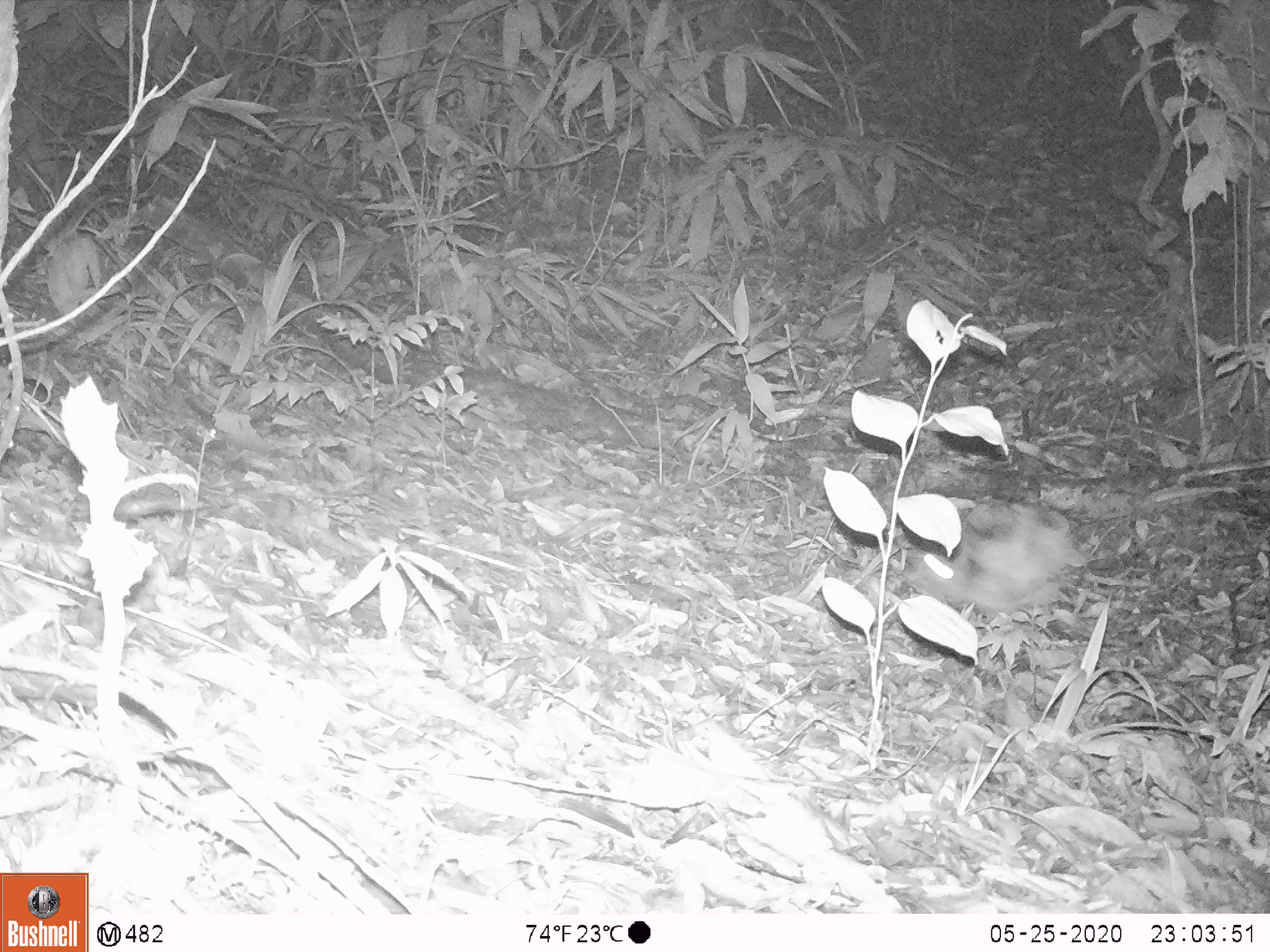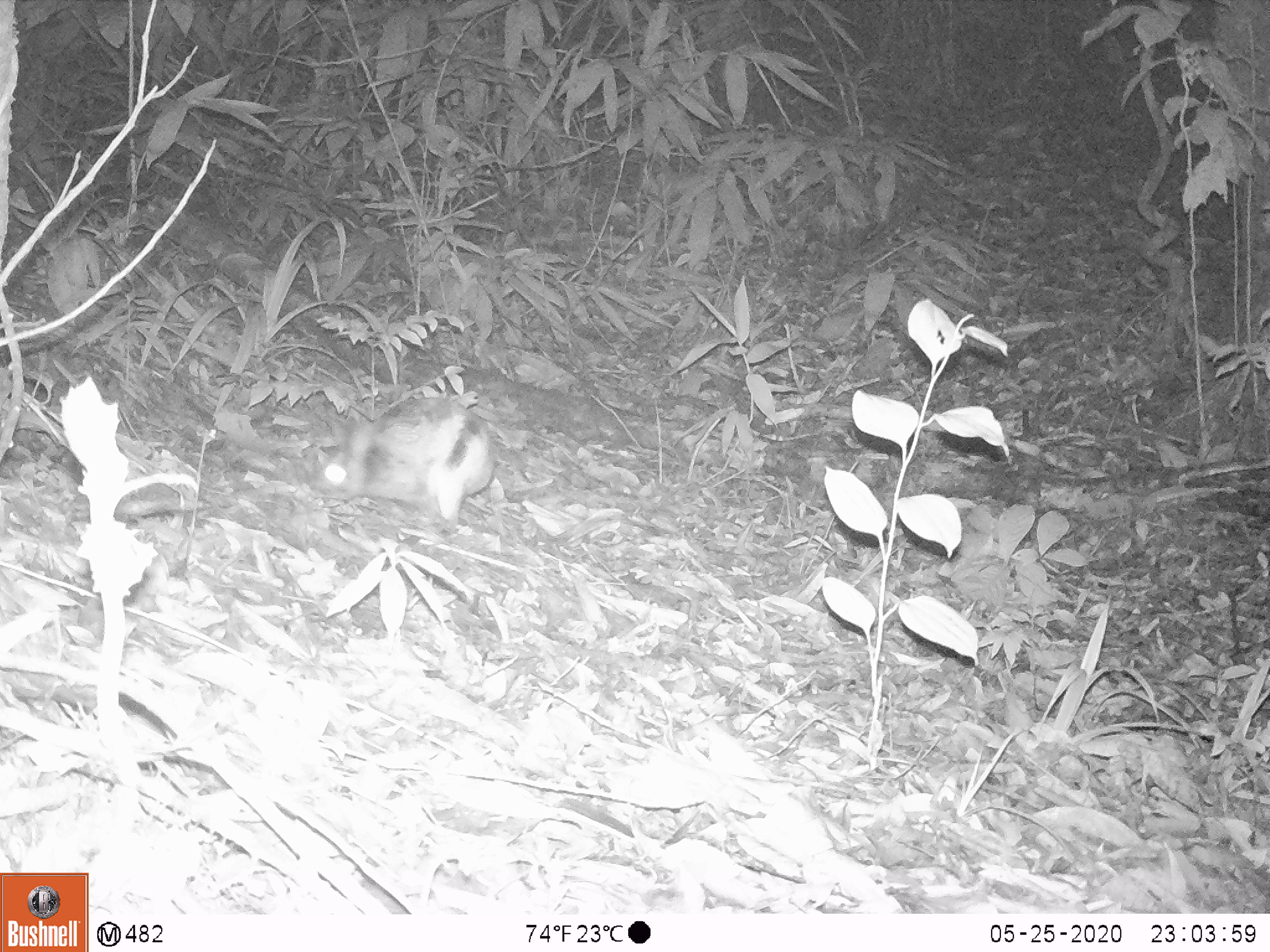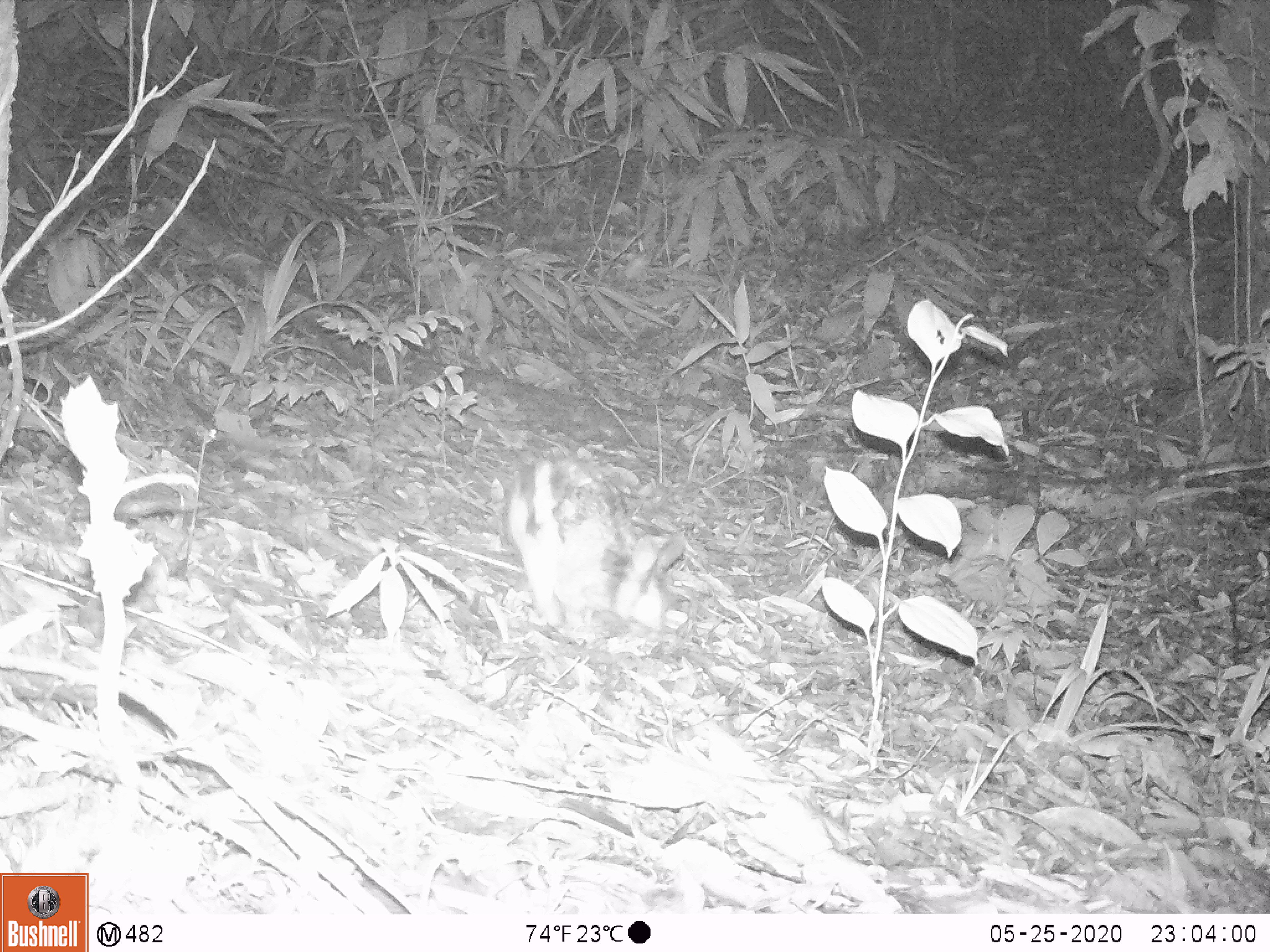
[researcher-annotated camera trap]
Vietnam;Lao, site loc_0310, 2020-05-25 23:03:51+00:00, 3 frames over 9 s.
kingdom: Animalia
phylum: Chordata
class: Mammalia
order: Lagomorpha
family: Leporidae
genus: Nesolagus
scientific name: Nesolagus timminsi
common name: annamite striped rabbit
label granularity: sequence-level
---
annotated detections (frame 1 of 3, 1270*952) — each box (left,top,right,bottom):
annamite striped rabbit: (902,498,1074,614)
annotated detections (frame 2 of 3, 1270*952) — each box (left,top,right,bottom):
annamite striped rabbit: (304,395,495,533)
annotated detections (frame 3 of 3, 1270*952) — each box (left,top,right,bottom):
annamite striped rabbit: (505,455,685,644)